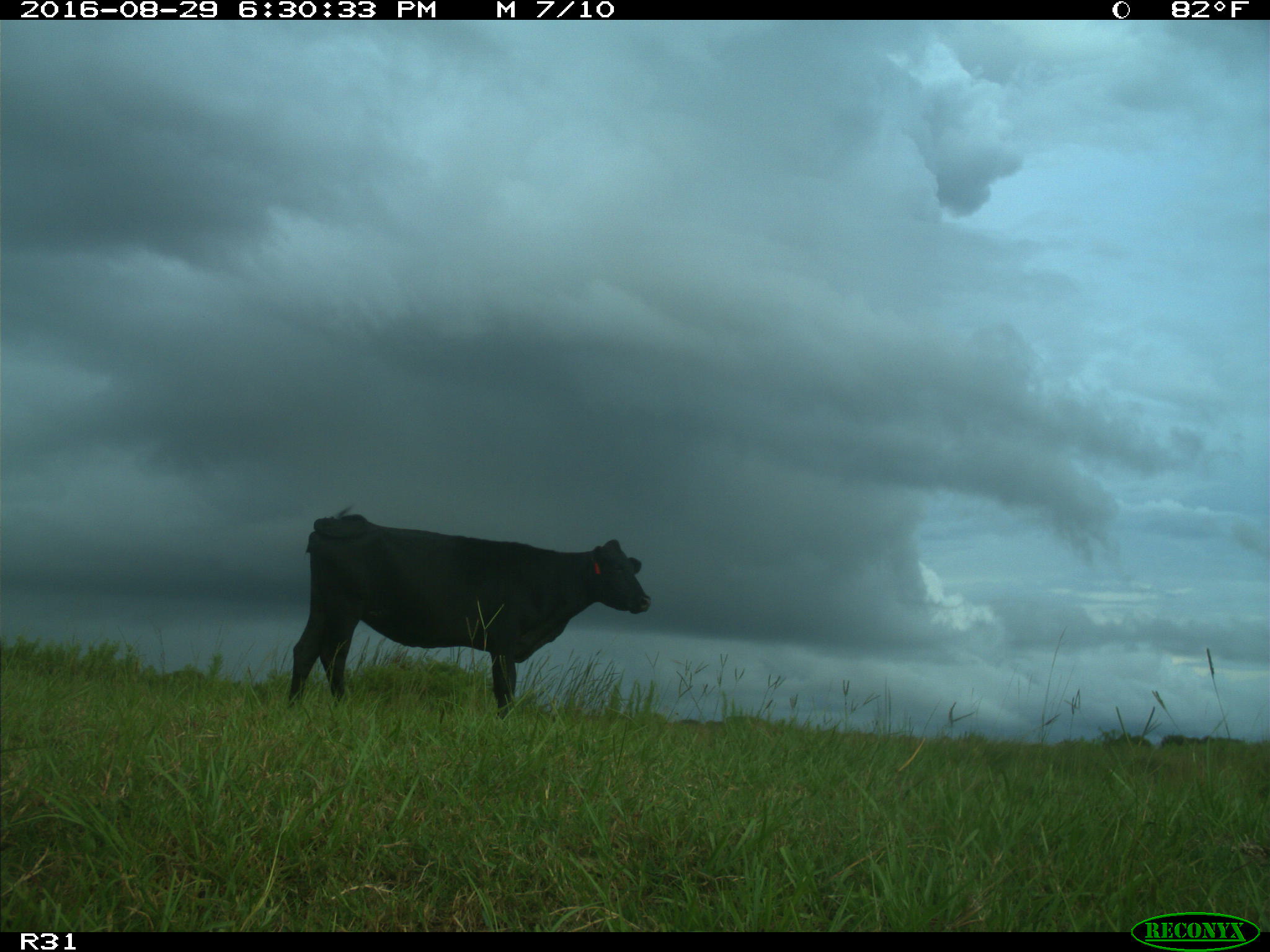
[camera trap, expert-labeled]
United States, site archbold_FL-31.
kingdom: Animalia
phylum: Chordata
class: Mammalia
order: Artiodactyla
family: Bovidae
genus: Bos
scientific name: Bos taurus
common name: domestic cow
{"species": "Bos taurus (domestic cow)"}